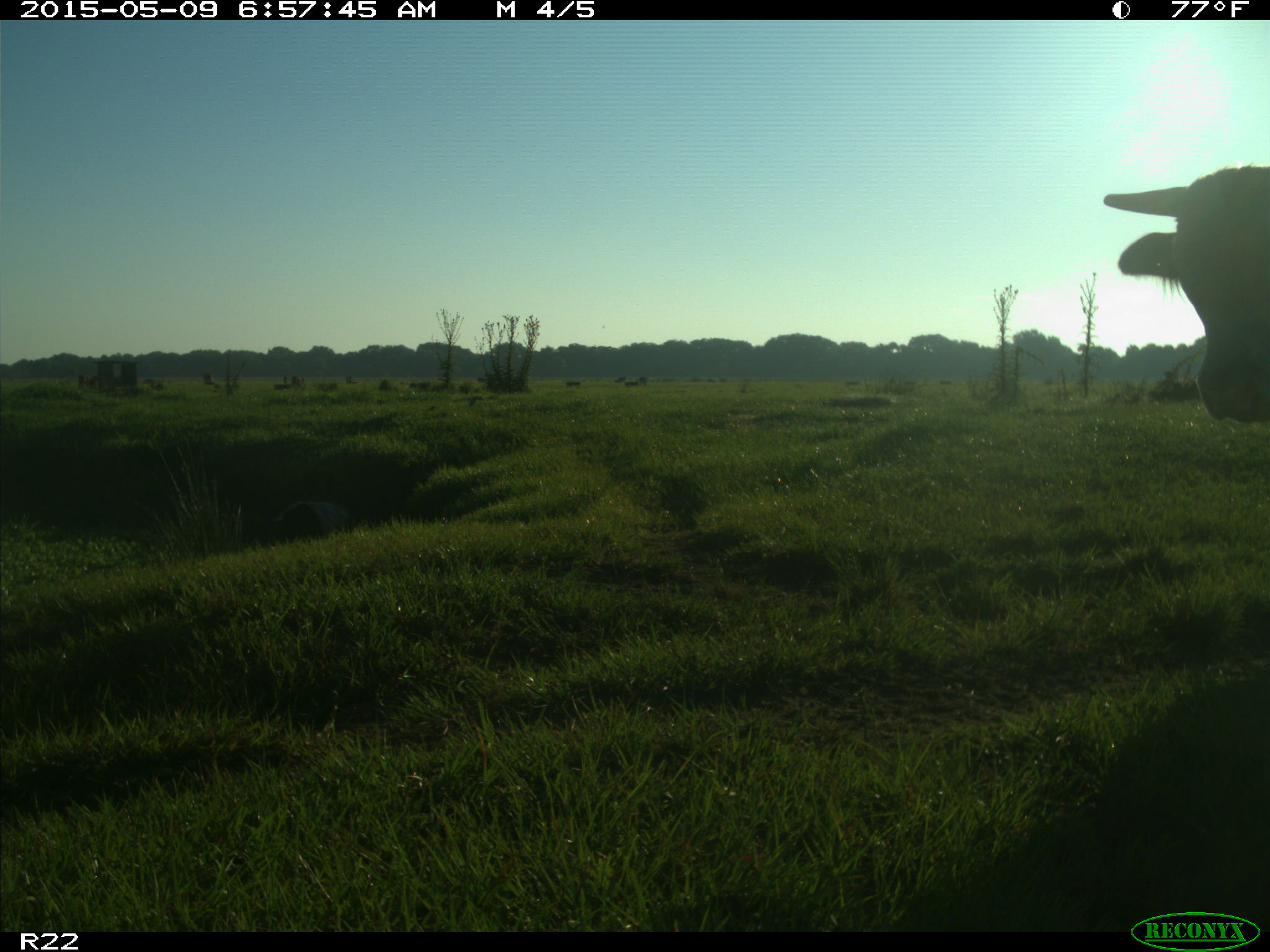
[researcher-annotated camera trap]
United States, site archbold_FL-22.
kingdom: Animalia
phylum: Chordata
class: Mammalia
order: Artiodactyla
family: Bovidae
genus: Bos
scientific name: Bos taurus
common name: domestic cow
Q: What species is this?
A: Bos taurus (domestic cow).